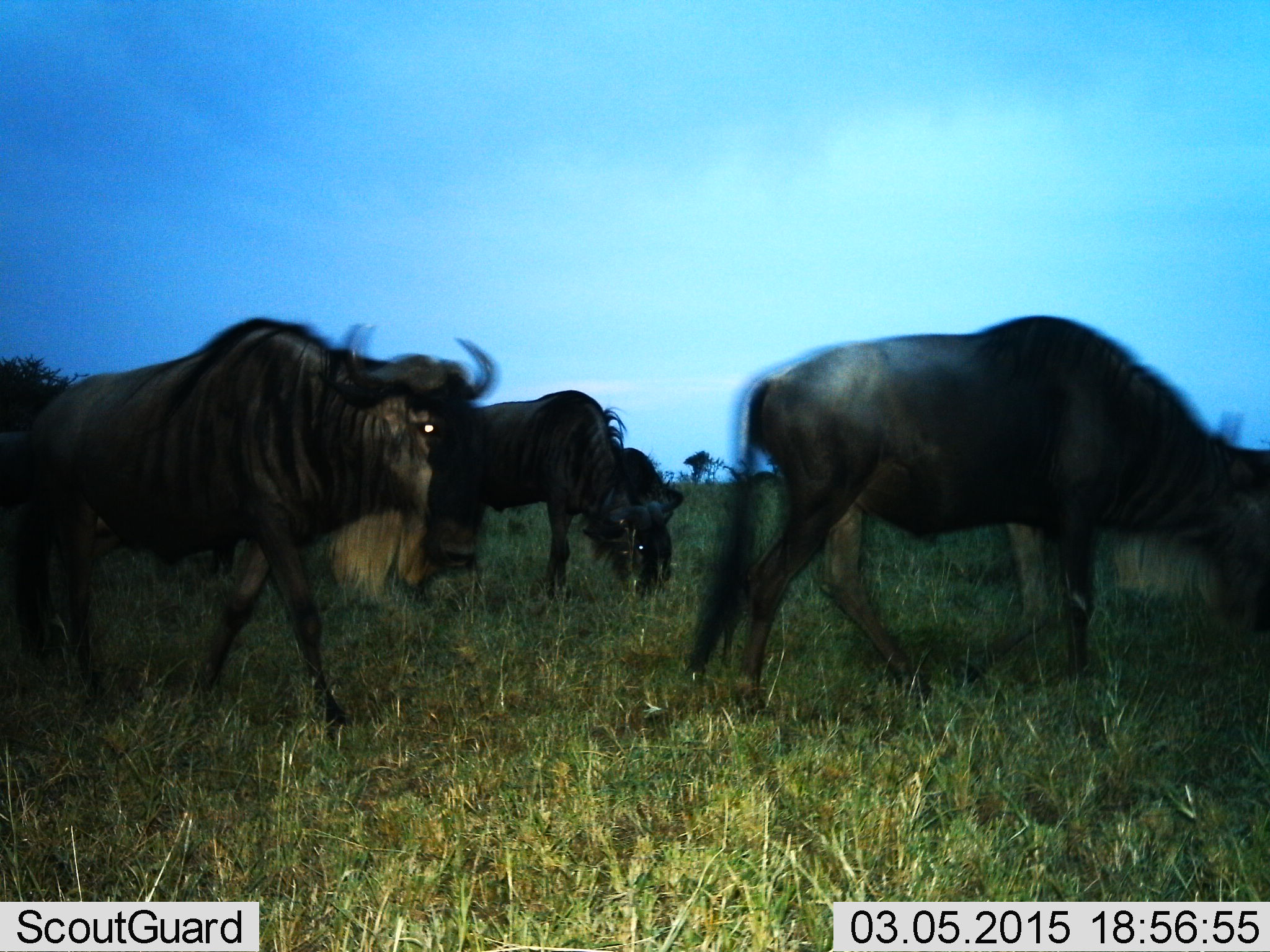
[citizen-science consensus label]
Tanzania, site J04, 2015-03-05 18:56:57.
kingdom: Animalia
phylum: Chordata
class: Mammalia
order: Artiodactyla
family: Bovidae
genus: Connochaetes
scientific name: Connochaetes taurinus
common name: blue wildebeest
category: wildebeest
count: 3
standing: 20%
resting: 0%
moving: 90%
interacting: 10%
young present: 0%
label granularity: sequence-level